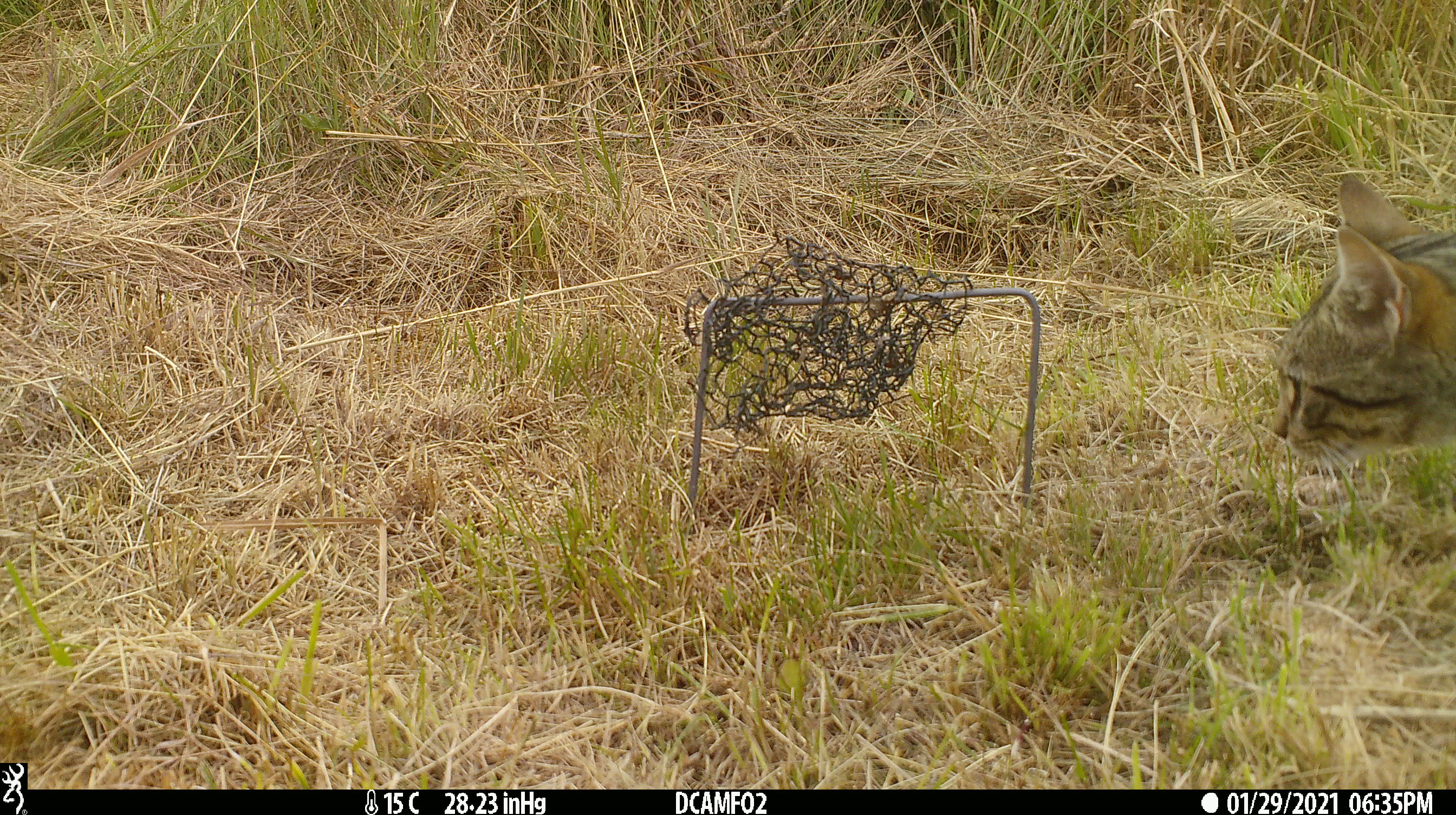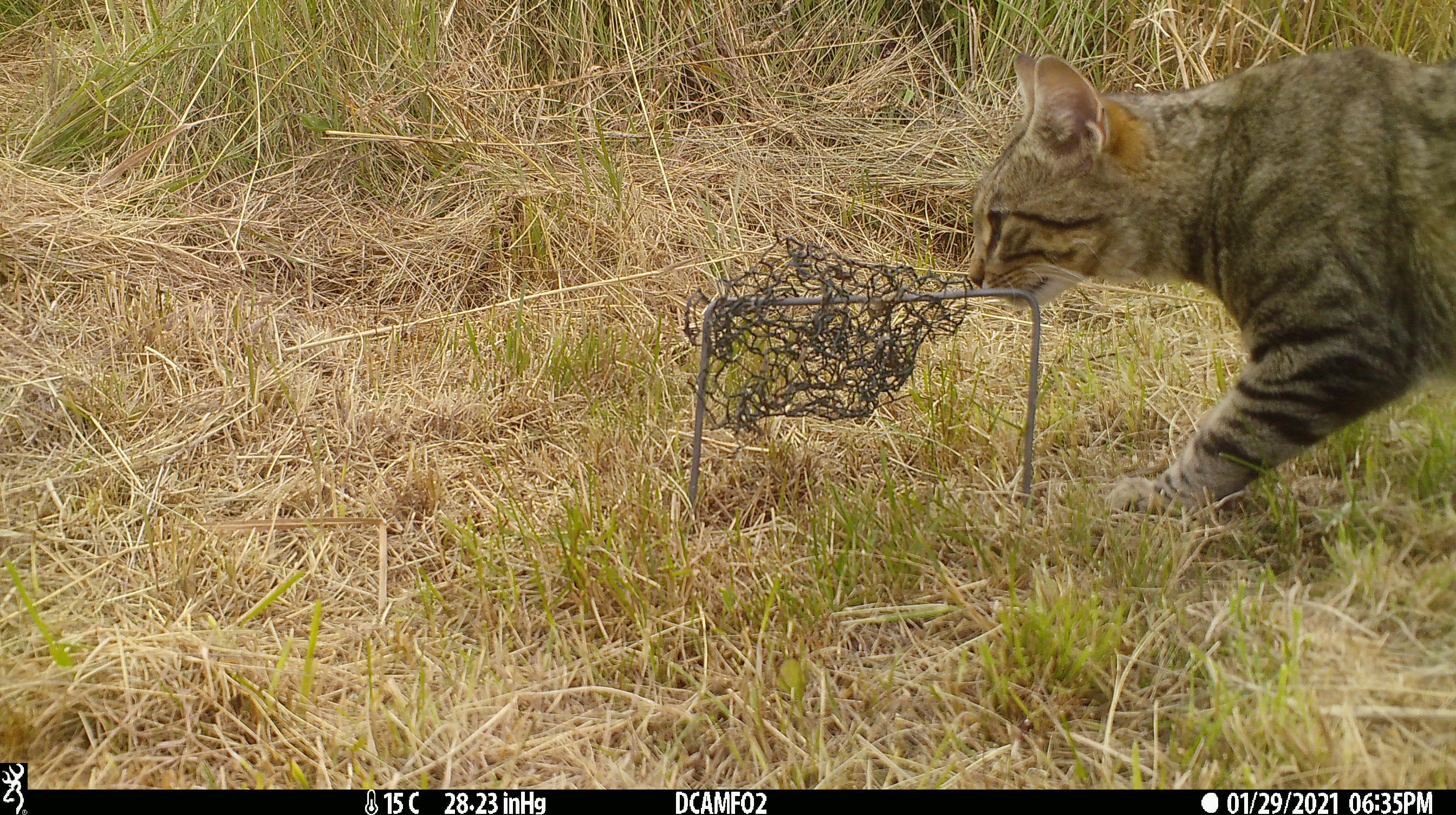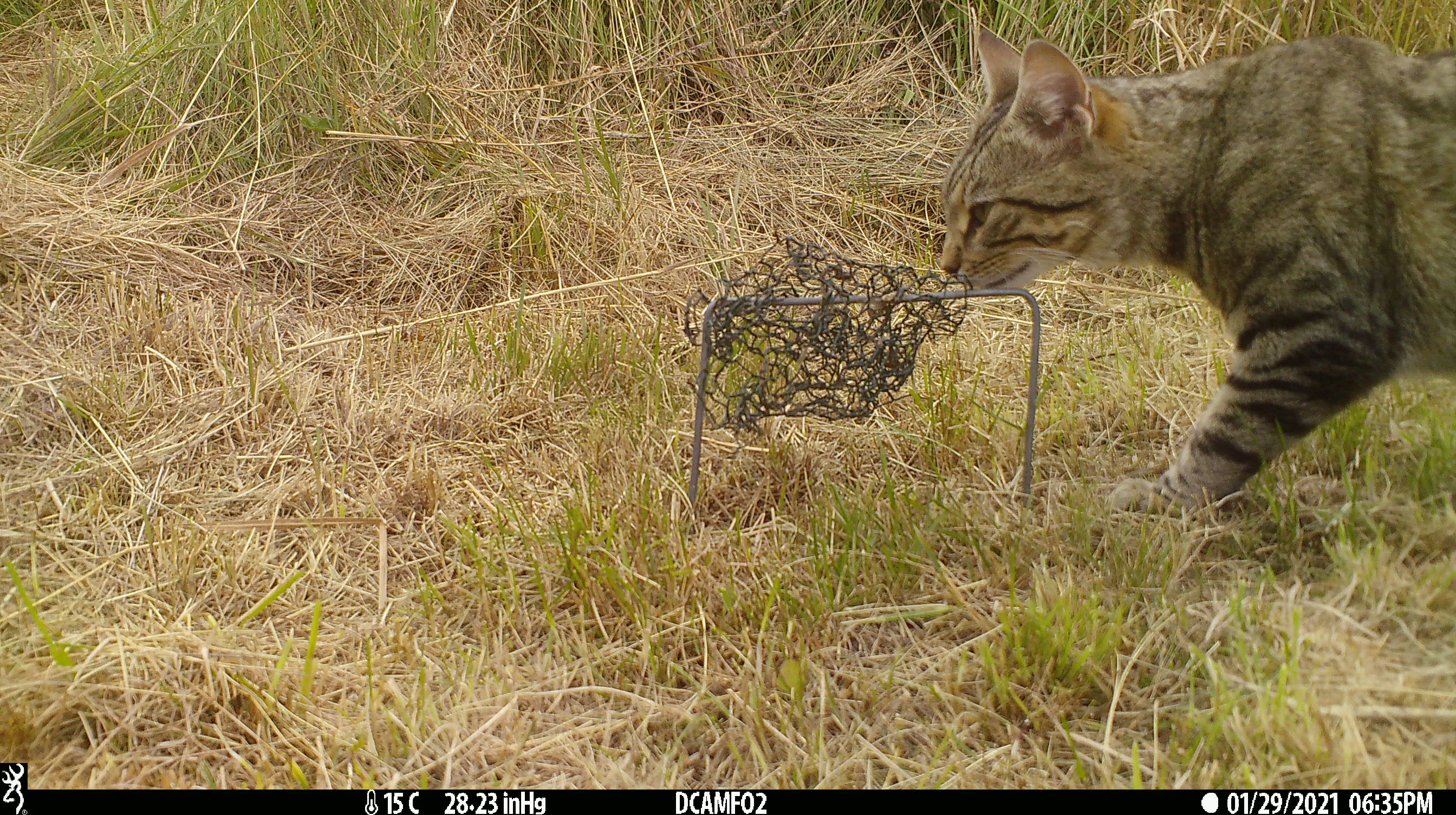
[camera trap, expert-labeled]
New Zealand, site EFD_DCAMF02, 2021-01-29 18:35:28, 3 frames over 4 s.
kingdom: Animalia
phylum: Chordata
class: Mammalia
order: Carnivora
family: Felidae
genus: Felis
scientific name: Felis catus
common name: domestic cat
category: cat